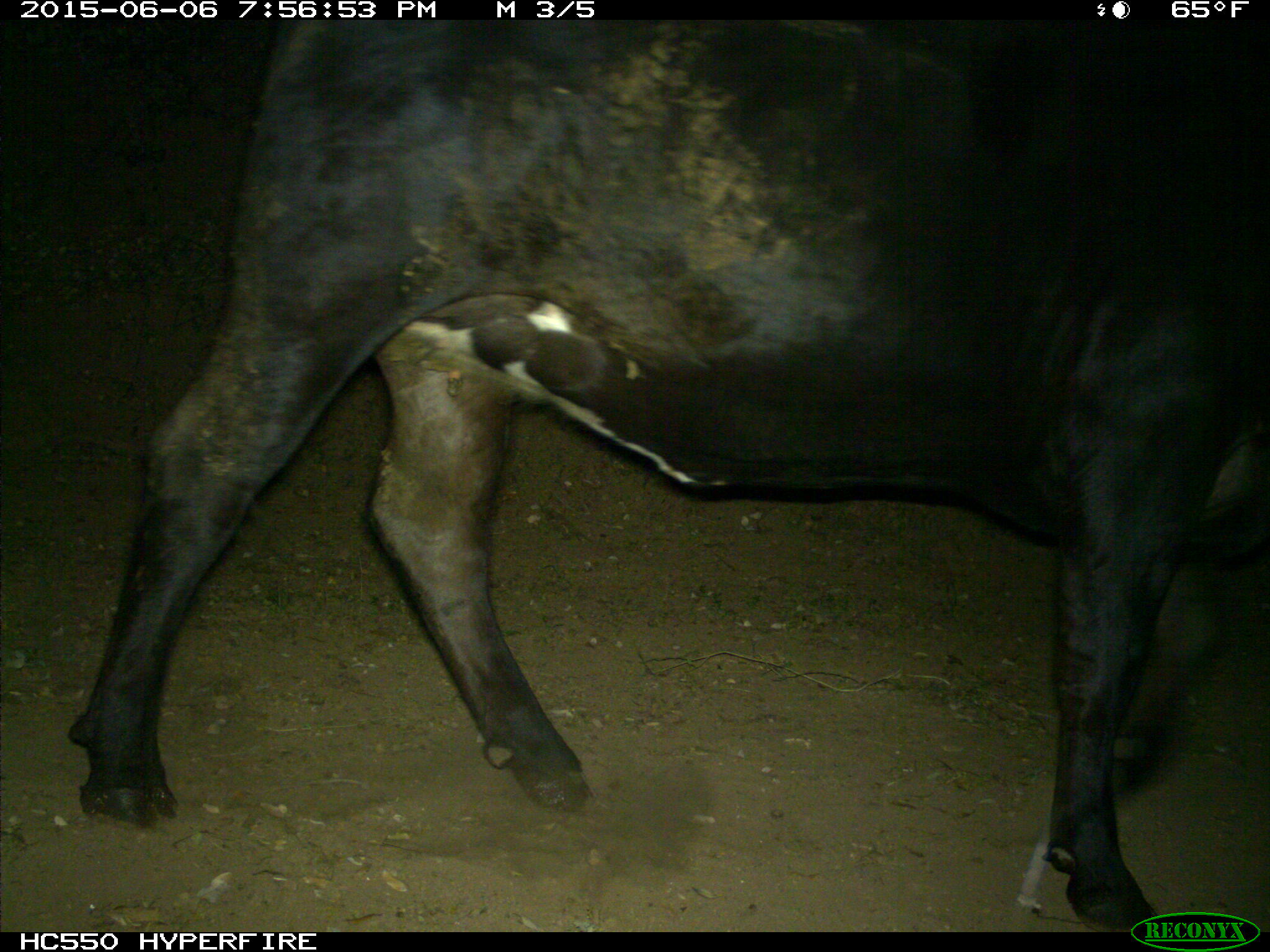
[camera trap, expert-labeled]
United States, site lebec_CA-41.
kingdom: Animalia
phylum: Chordata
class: Mammalia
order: Artiodactyla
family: Bovidae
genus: Bos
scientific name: Bos taurus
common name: domestic cow